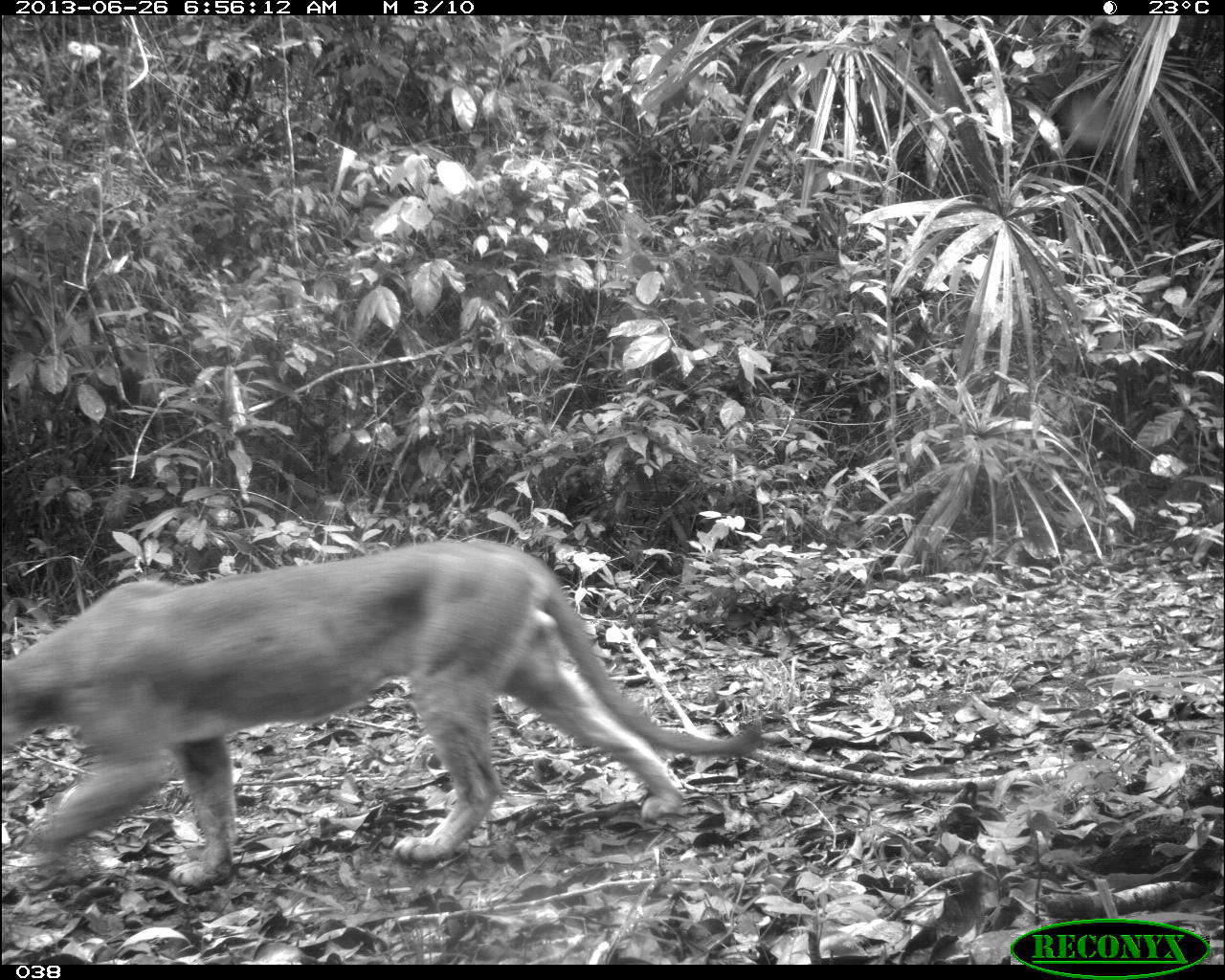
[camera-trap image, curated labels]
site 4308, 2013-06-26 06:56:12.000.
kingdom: Animalia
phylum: Chordata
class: Mammalia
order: Carnivora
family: Felidae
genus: Puma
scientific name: Puma concolor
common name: mountain lion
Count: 1.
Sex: male.